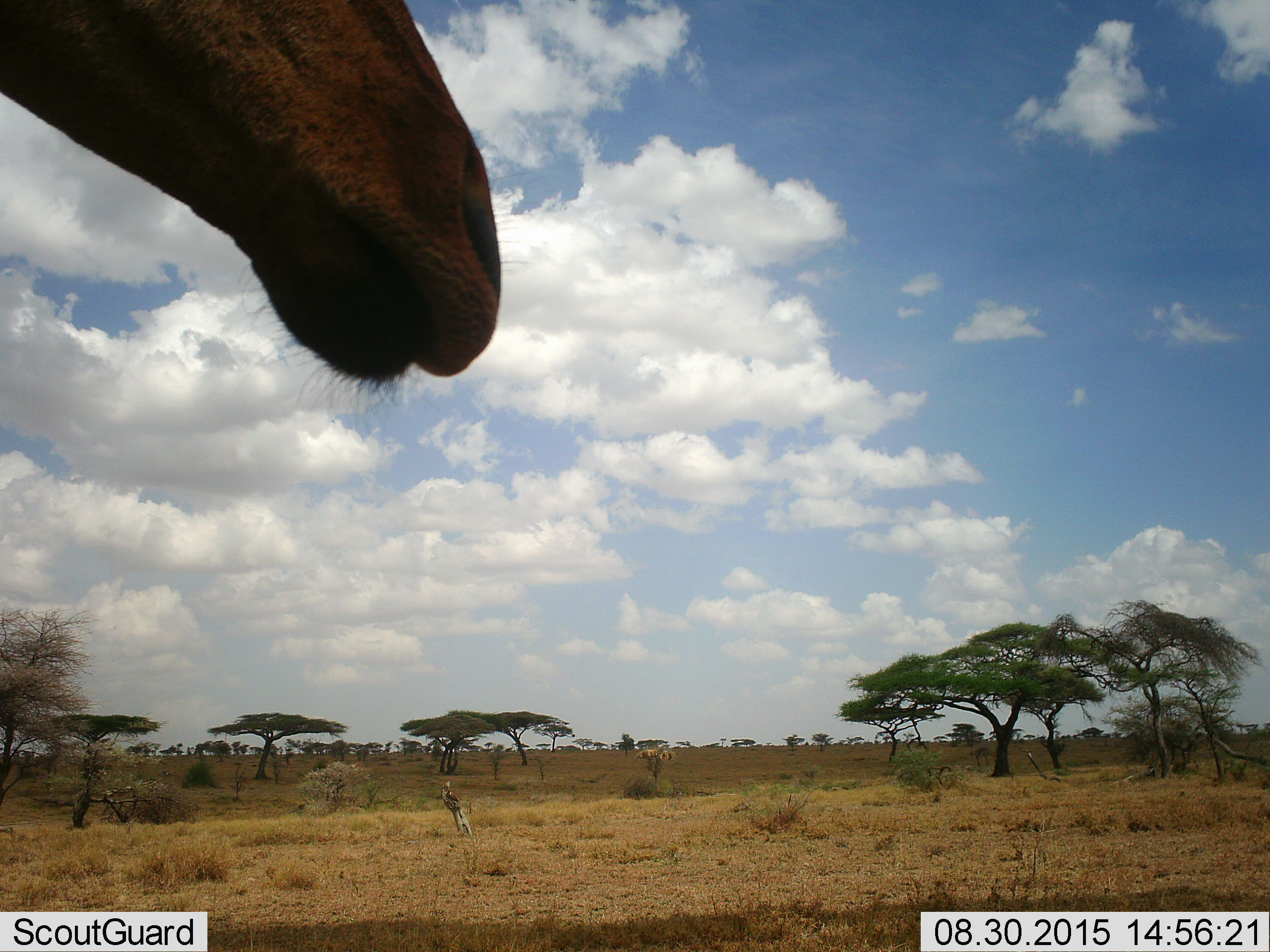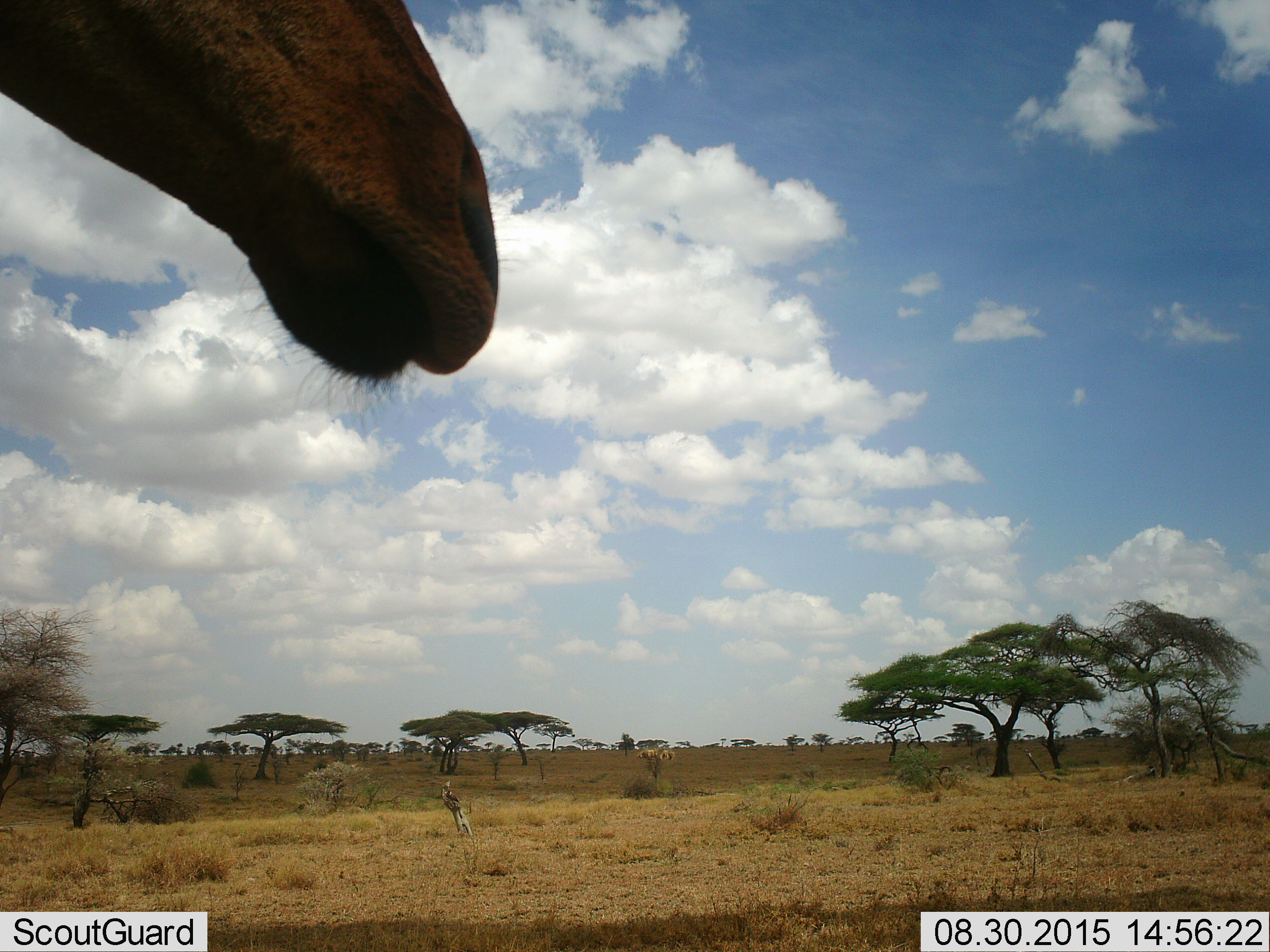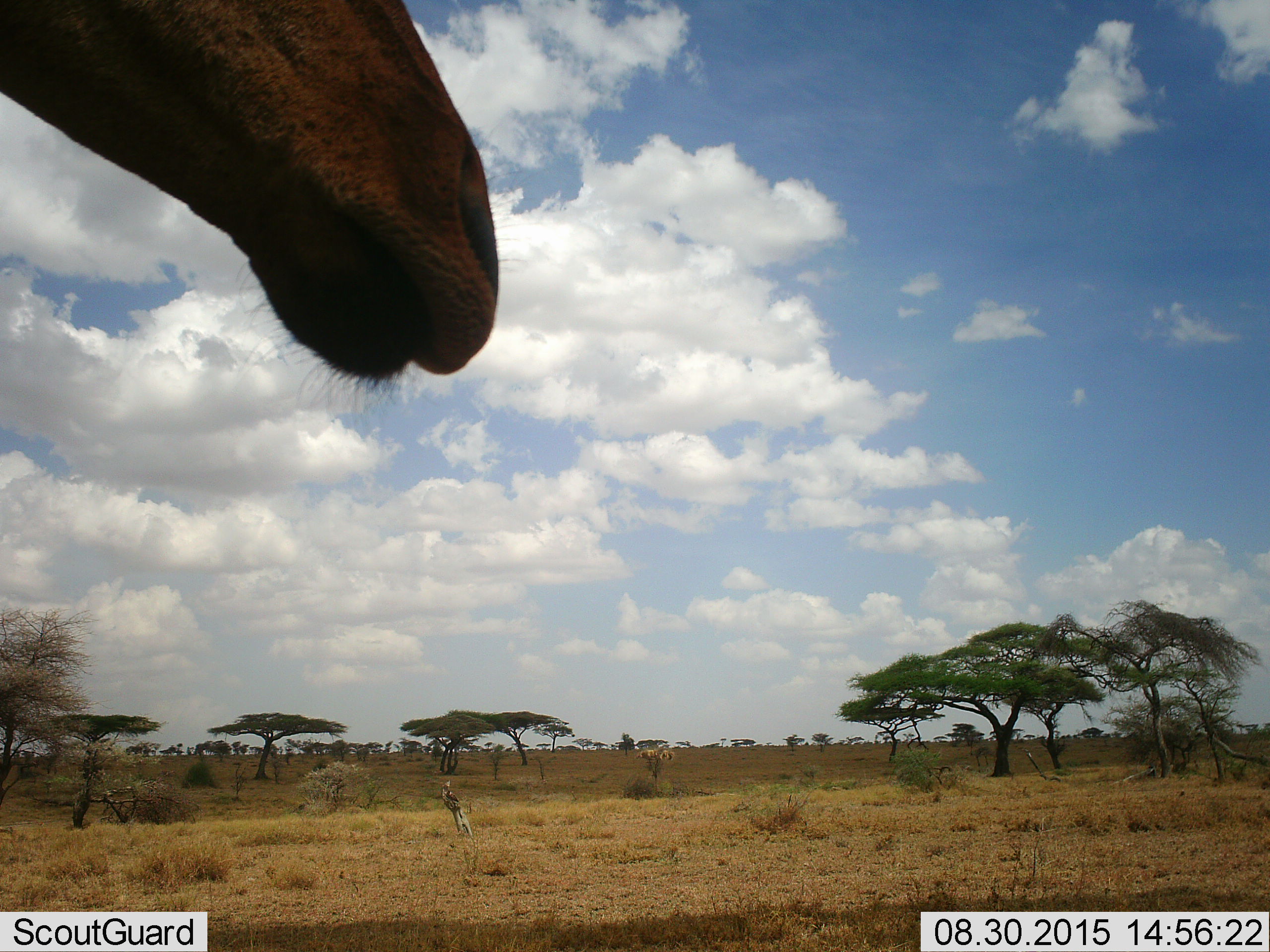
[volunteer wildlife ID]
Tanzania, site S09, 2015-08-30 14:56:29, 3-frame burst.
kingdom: Animalia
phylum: Chordata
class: Mammalia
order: Artiodactyla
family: Bovidae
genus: Alcelaphus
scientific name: Alcelaphus buselaphus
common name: hartebeest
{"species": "hartebeest (Alcelaphus buselaphus)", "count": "1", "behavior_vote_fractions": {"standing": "100%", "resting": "0%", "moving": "0%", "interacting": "0%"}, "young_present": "0%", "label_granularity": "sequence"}